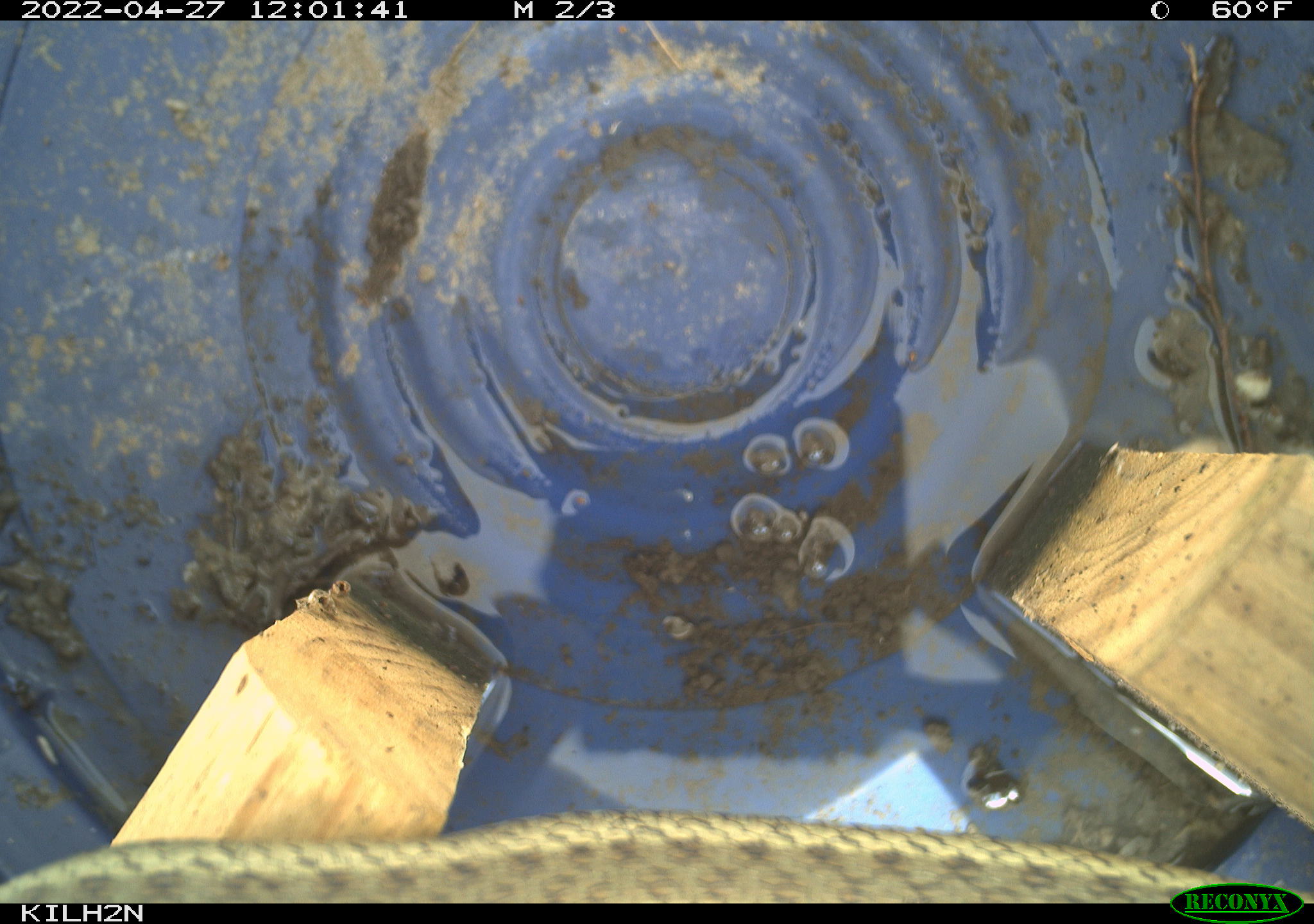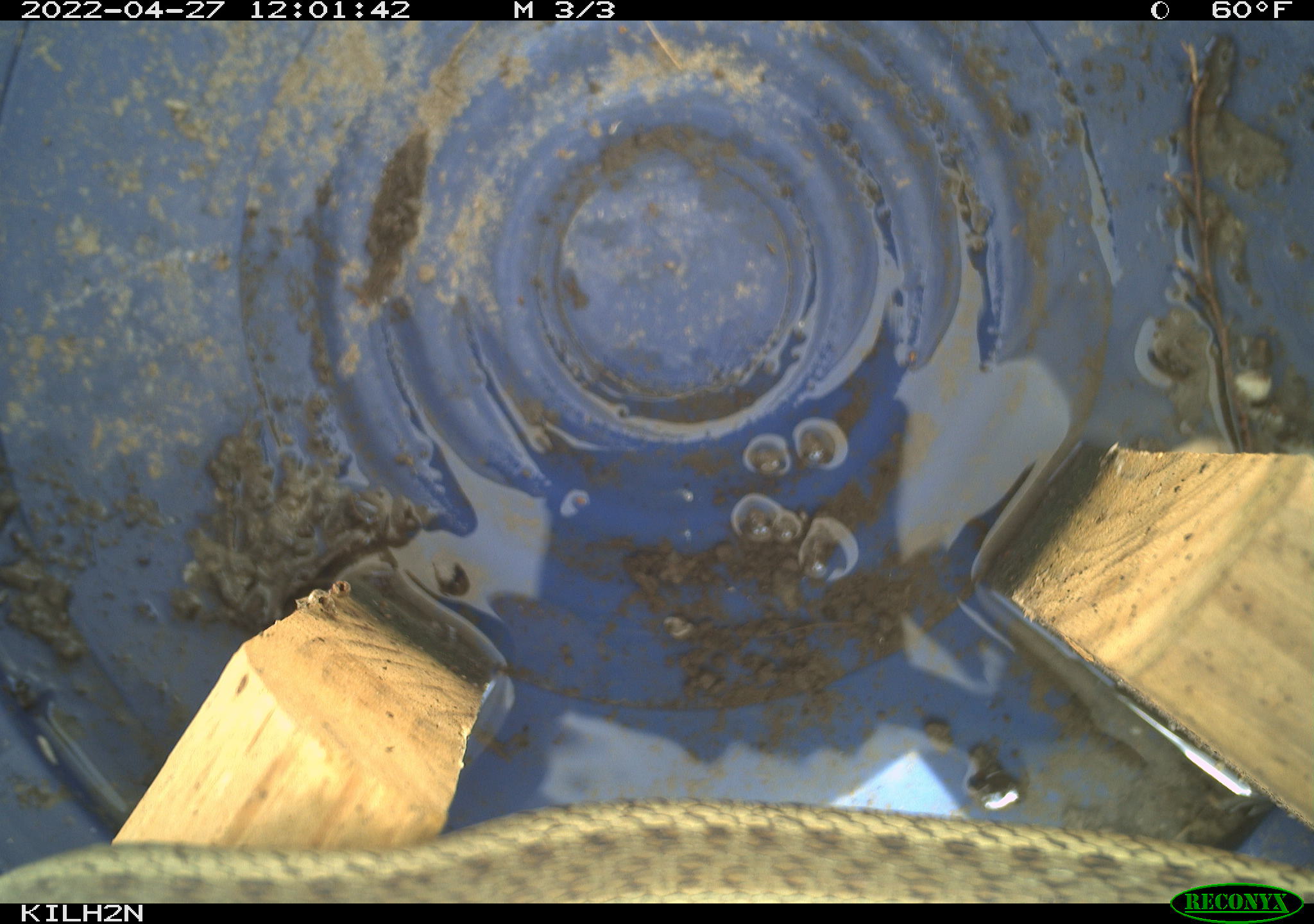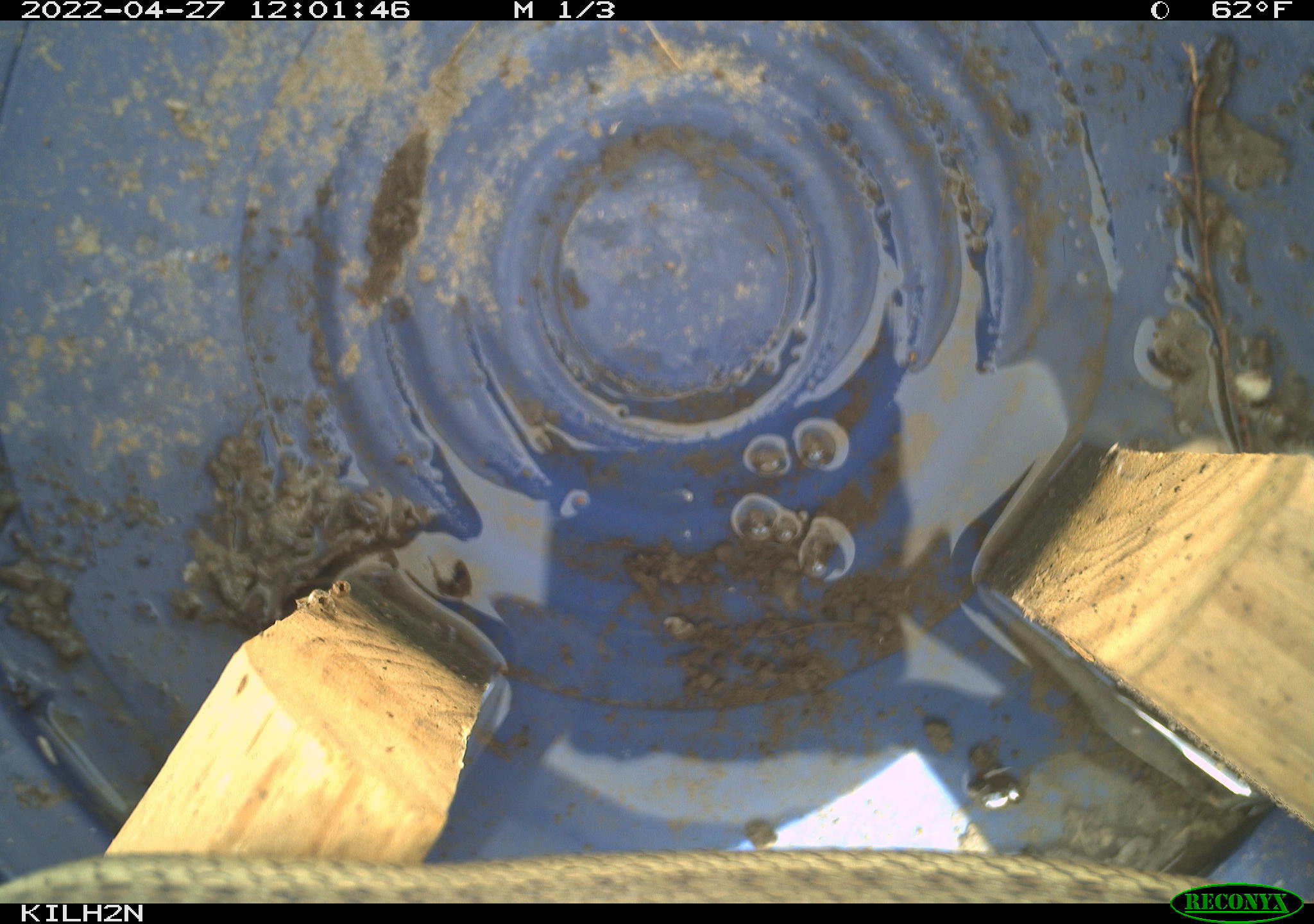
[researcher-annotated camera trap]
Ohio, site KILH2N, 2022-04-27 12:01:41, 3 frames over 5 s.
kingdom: Animalia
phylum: Chordata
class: Reptilia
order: Squamata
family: Colubridae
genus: Thamnophis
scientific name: Thamnophis sirtalis sirtalis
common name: eastern gartersnake